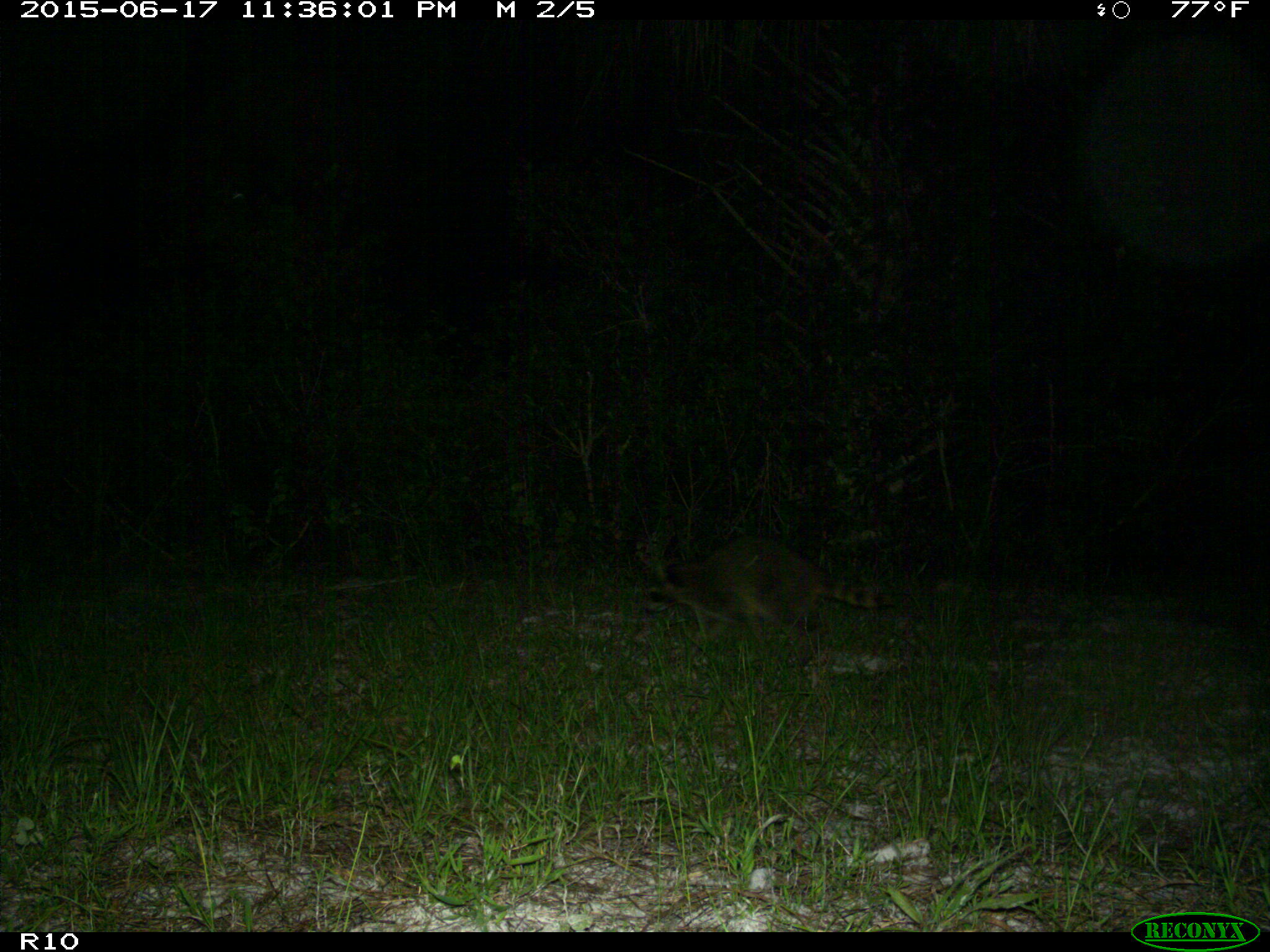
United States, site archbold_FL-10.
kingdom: Animalia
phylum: Chordata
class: Mammalia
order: Carnivora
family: Procyonidae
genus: Procyon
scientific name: Procyon lotor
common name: common raccoon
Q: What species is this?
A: Procyon lotor (common raccoon).